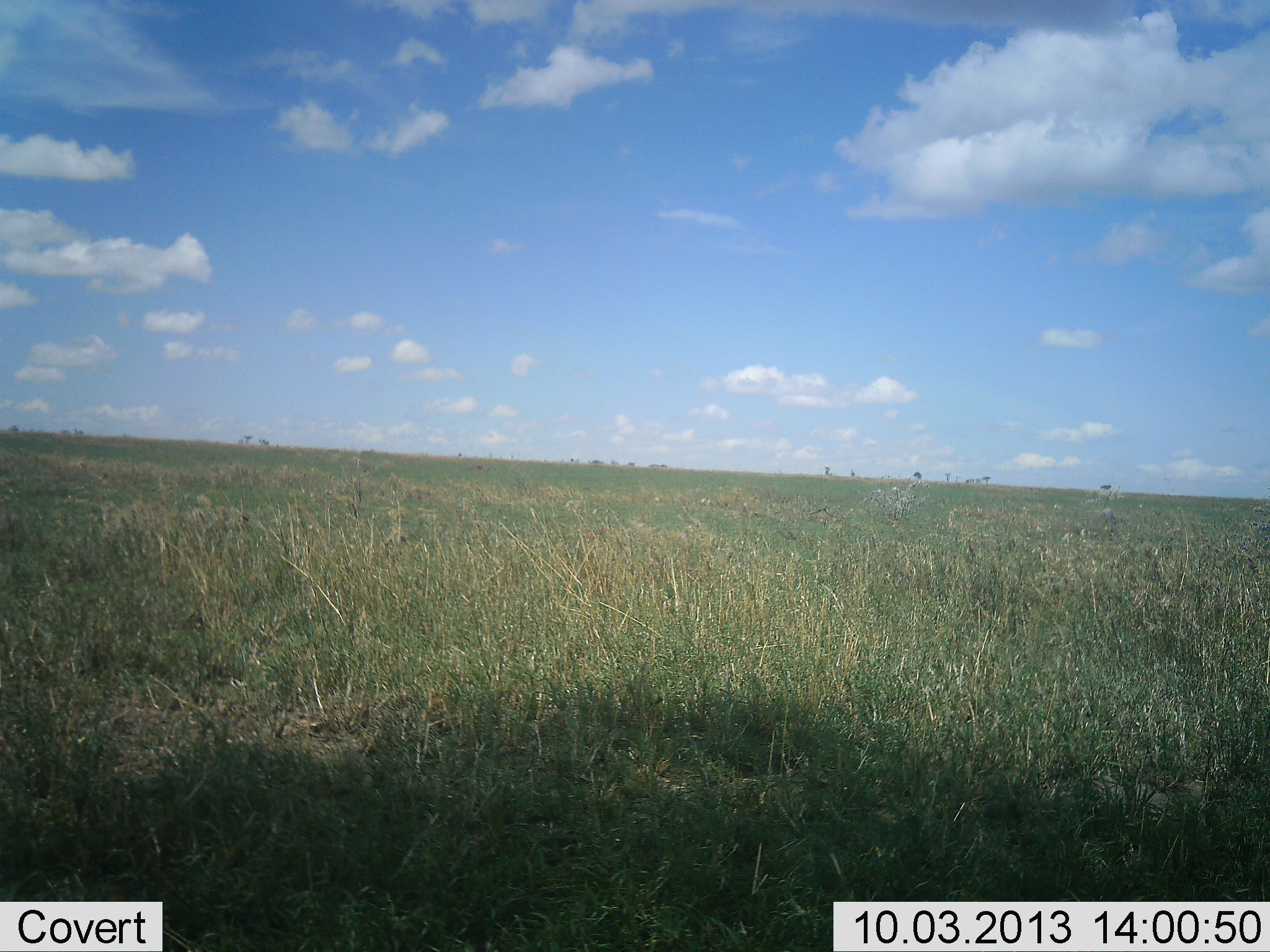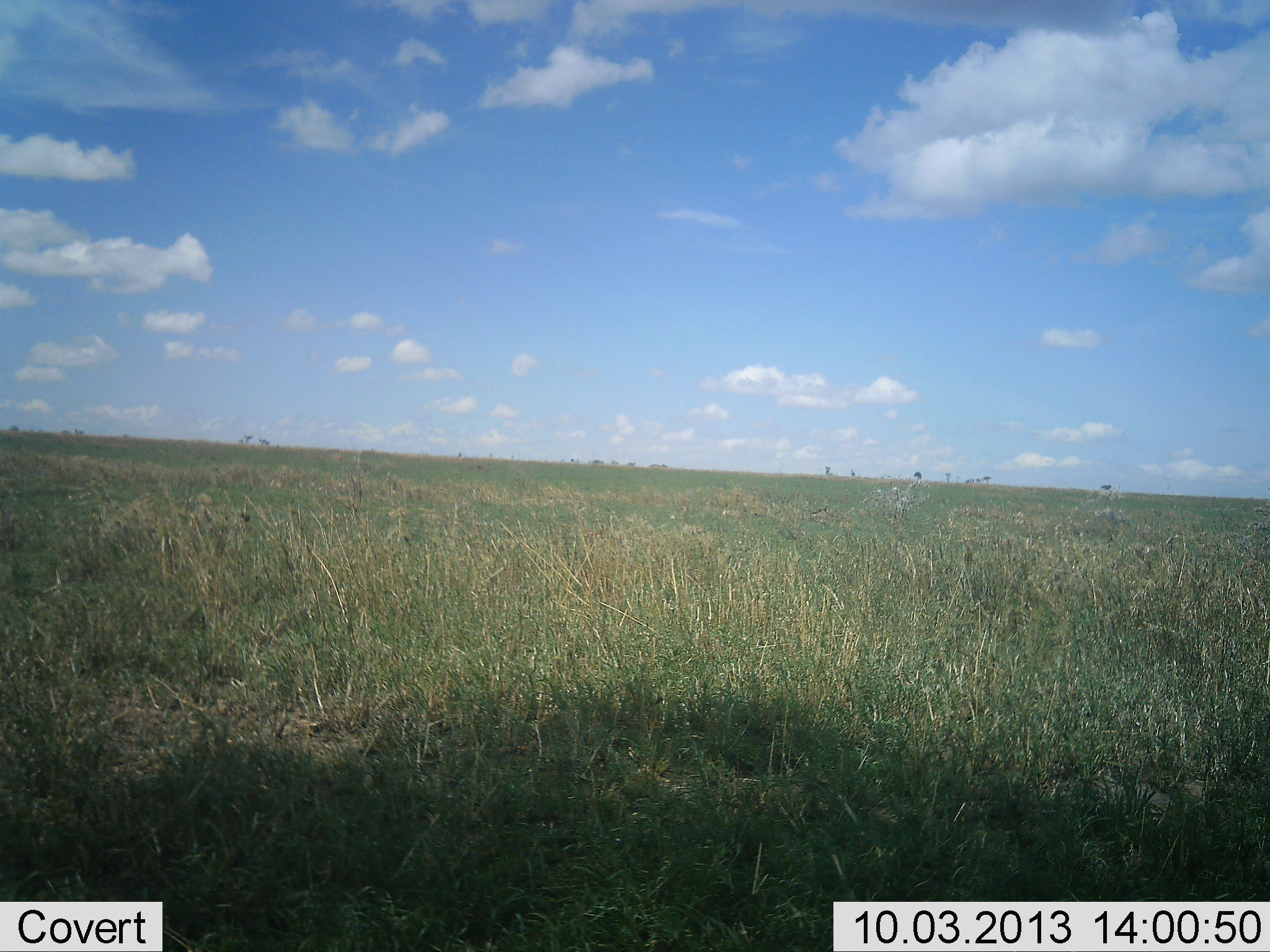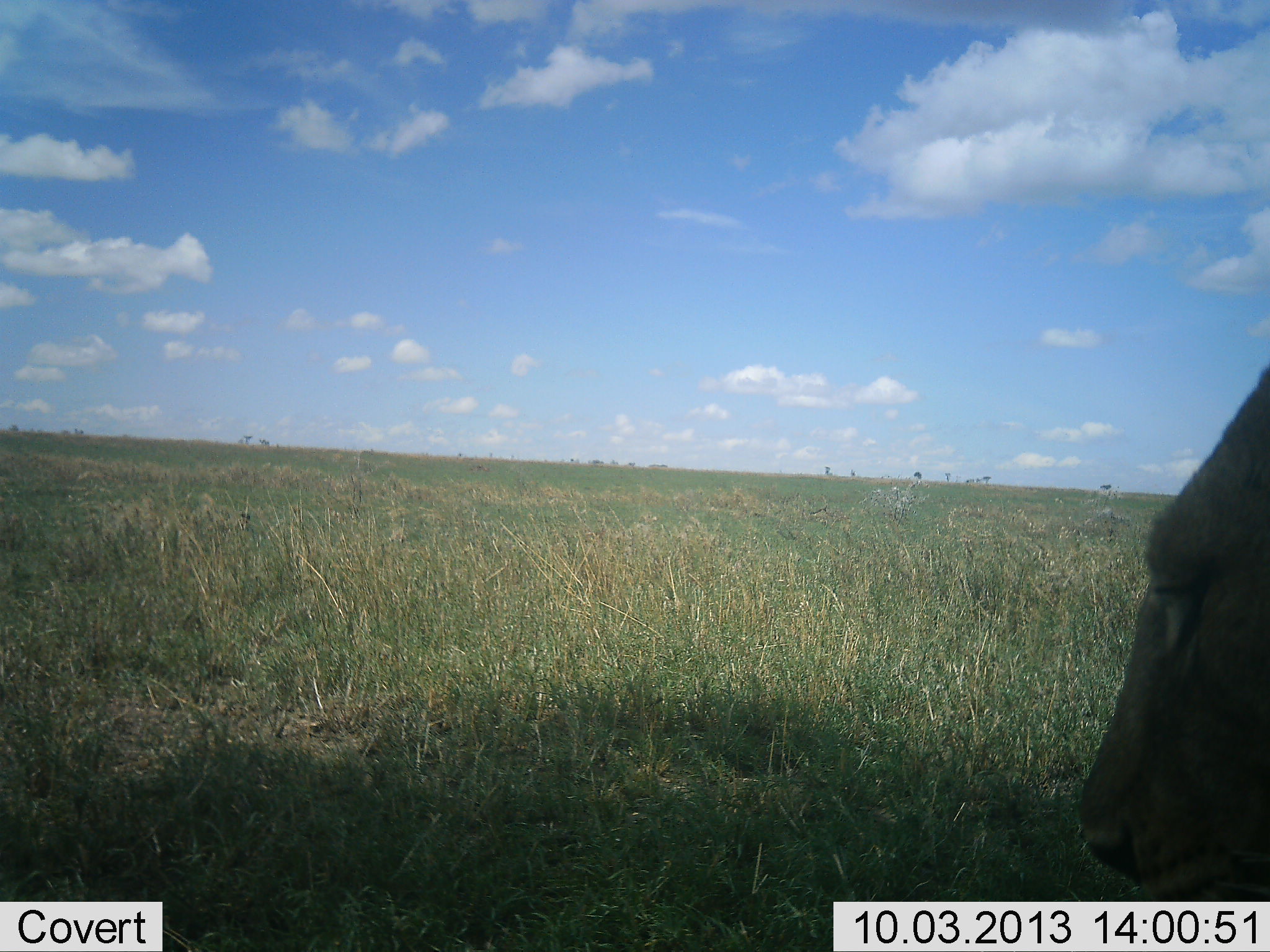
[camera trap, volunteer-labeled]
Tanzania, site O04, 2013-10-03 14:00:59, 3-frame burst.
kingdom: Animalia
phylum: Chordata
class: Mammalia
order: Carnivora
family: Felidae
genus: Panthera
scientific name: Panthera leo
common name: lion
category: lionfemale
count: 1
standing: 12%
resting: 25%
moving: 75%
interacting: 0%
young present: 0%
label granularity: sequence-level